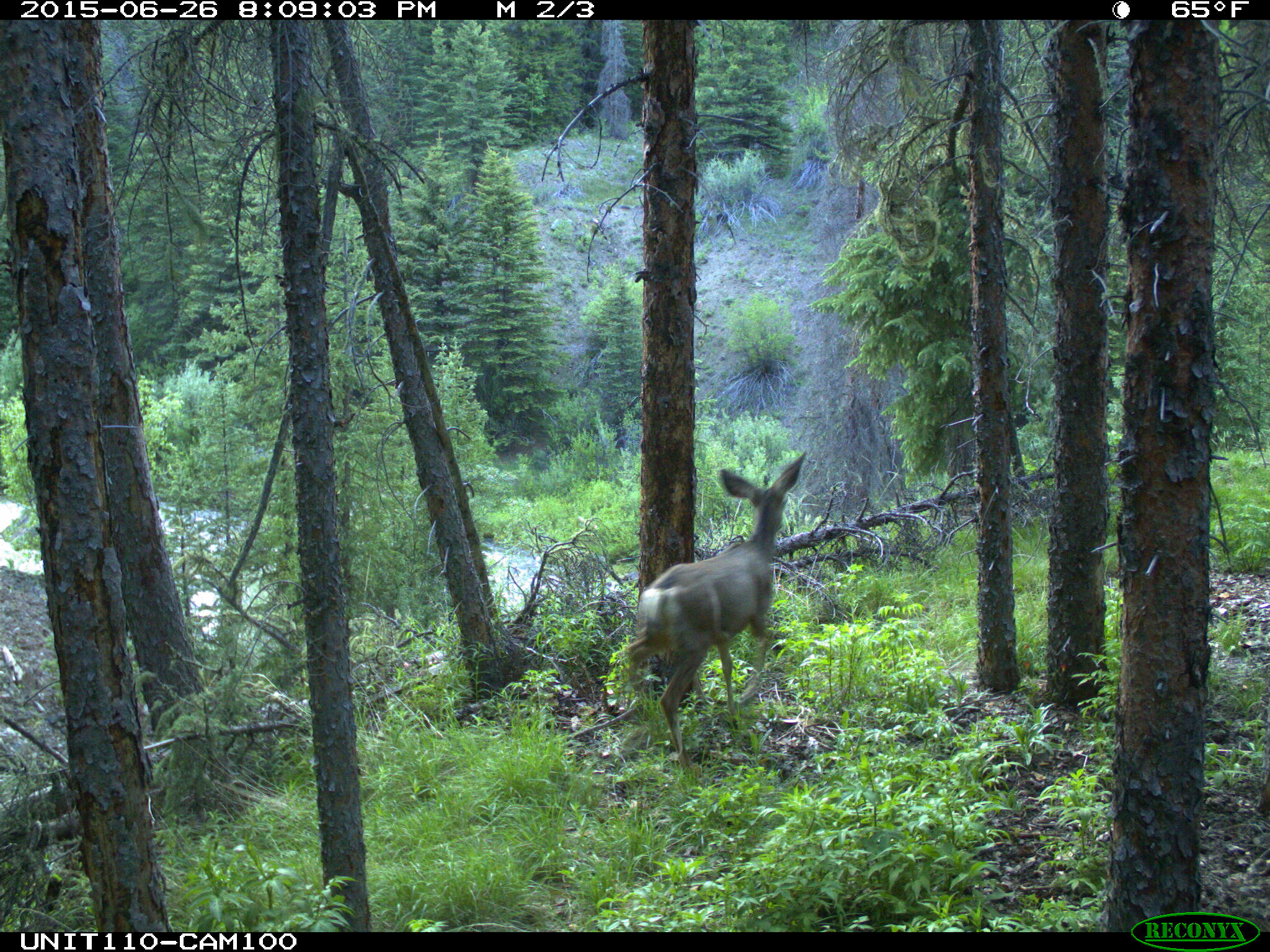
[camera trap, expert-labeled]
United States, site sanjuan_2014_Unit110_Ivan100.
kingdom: Animalia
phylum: Chordata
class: Mammalia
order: Artiodactyla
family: Cervidae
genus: Odocoileus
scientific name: Odocoileus hemionus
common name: mule deer